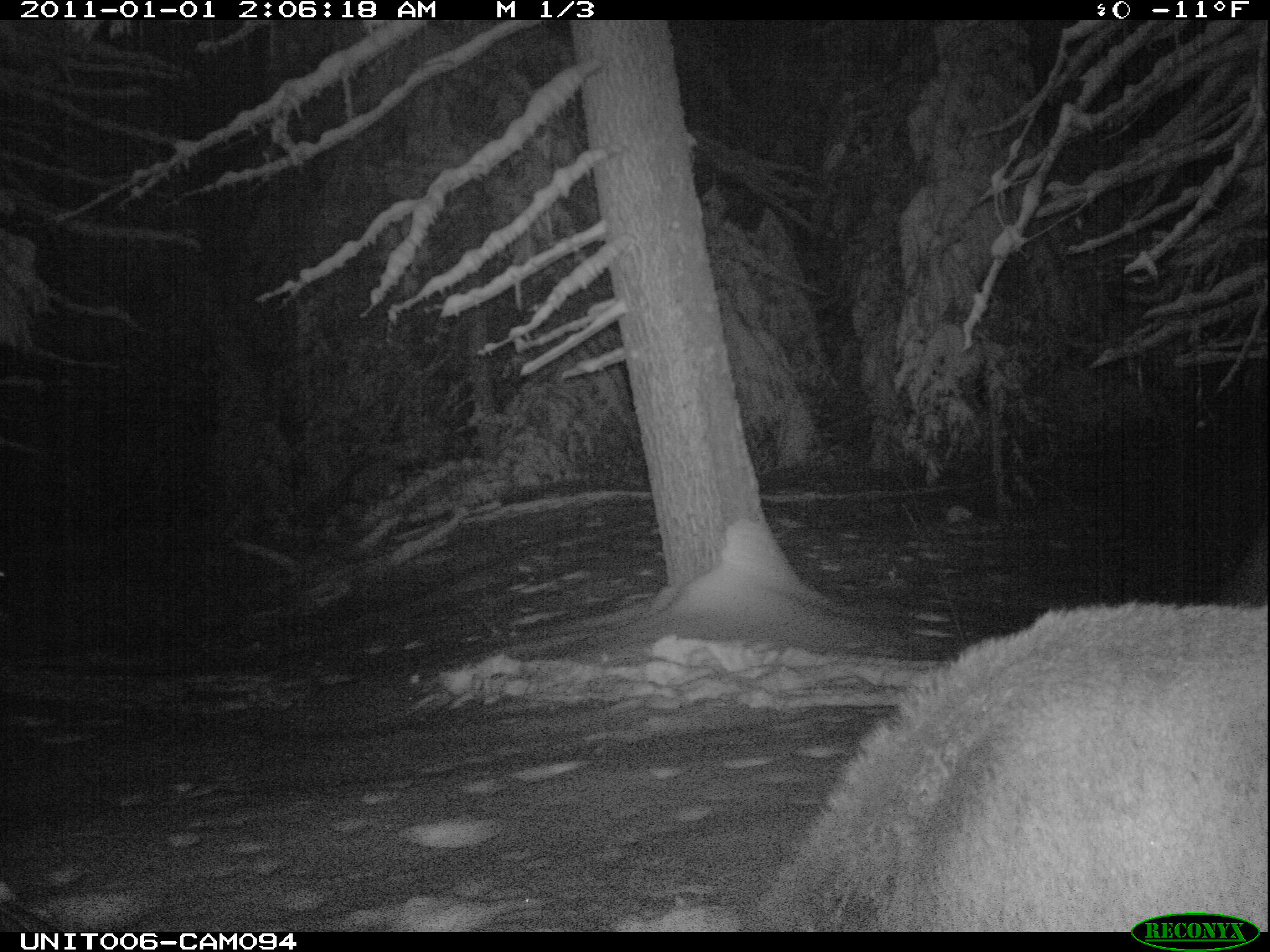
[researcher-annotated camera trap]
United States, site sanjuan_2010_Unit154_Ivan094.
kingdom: Animalia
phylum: Chordata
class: Mammalia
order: Artiodactyla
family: Cervidae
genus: Cervus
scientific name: Cervus elaphus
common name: red deer